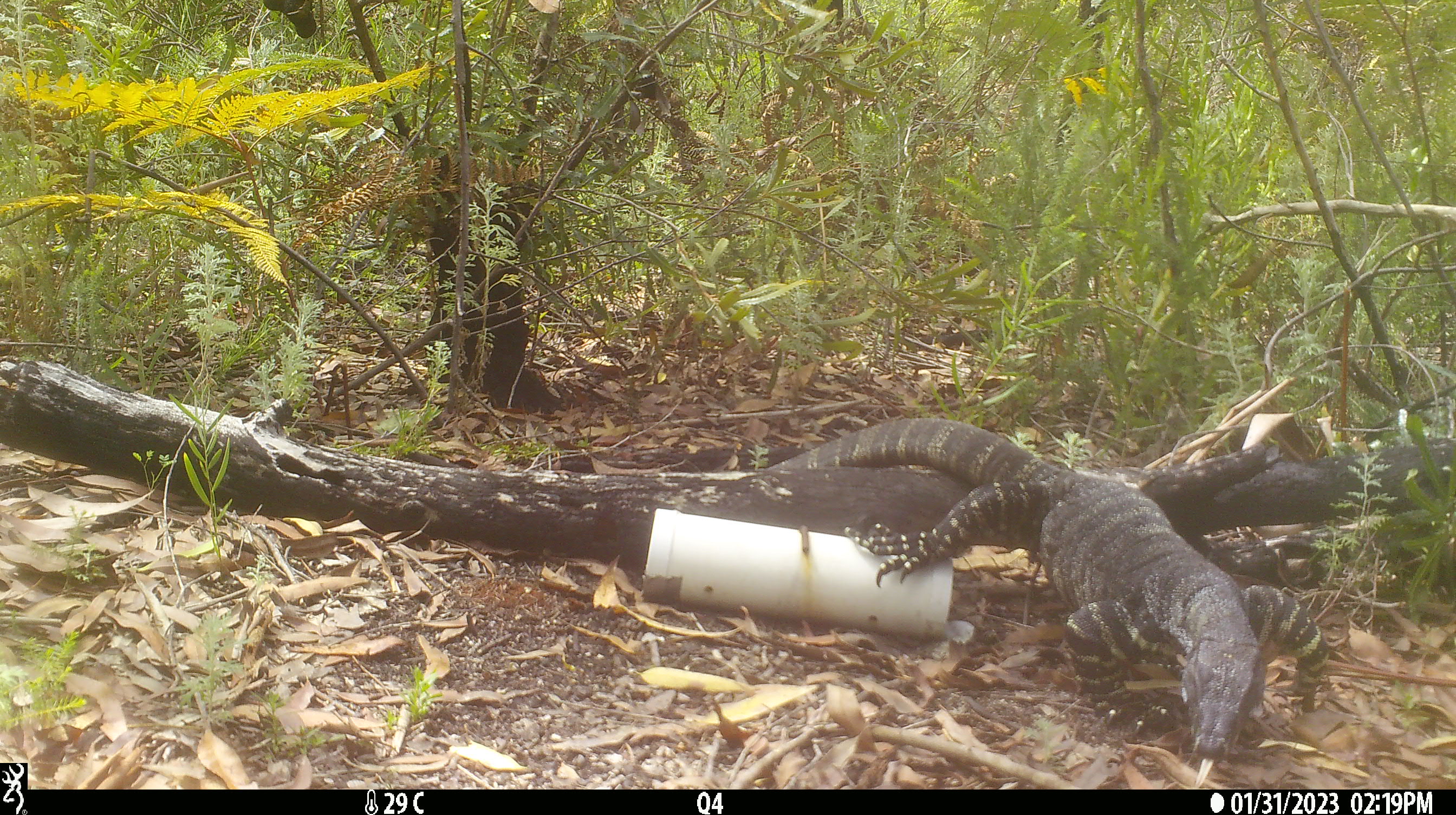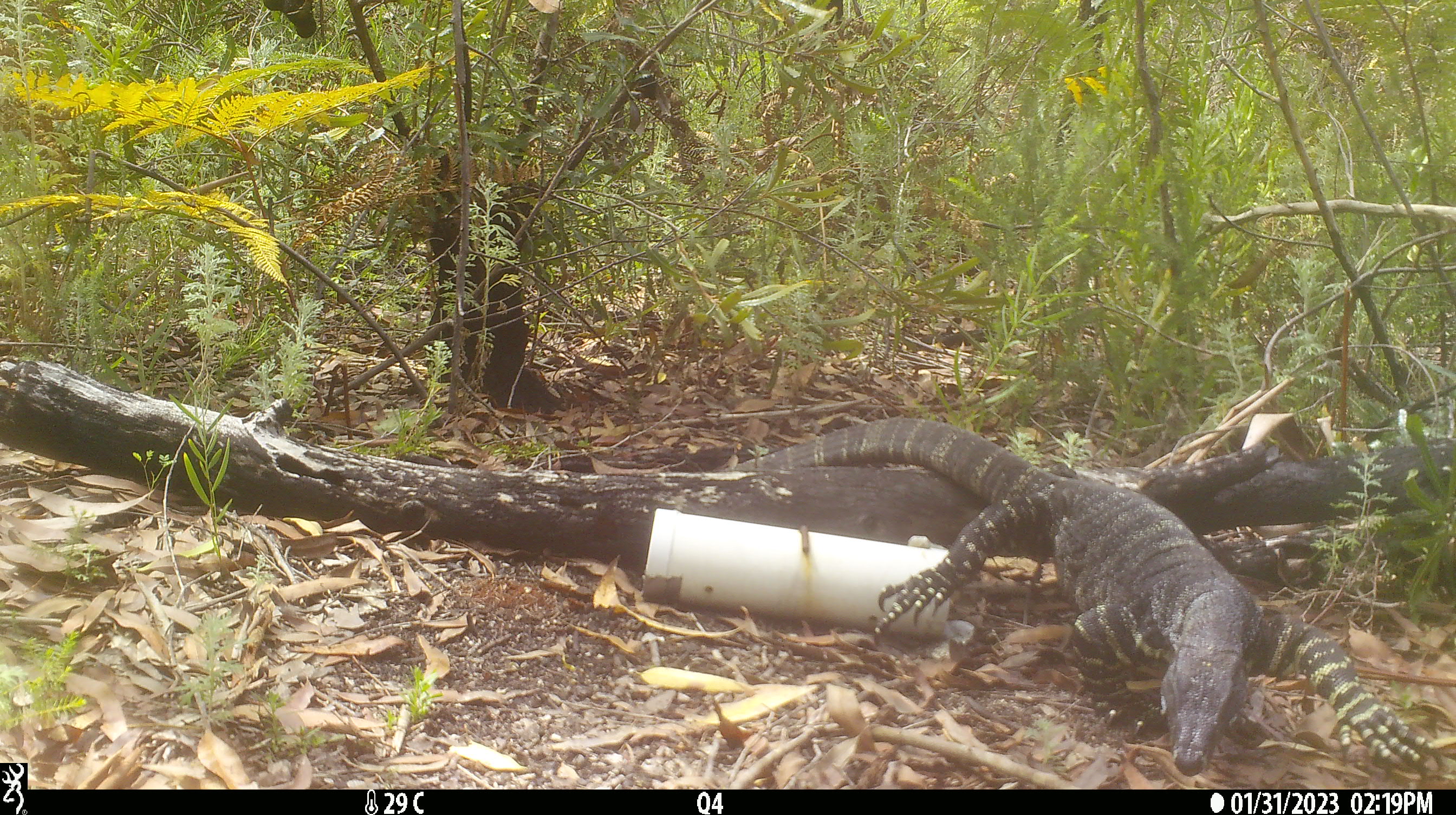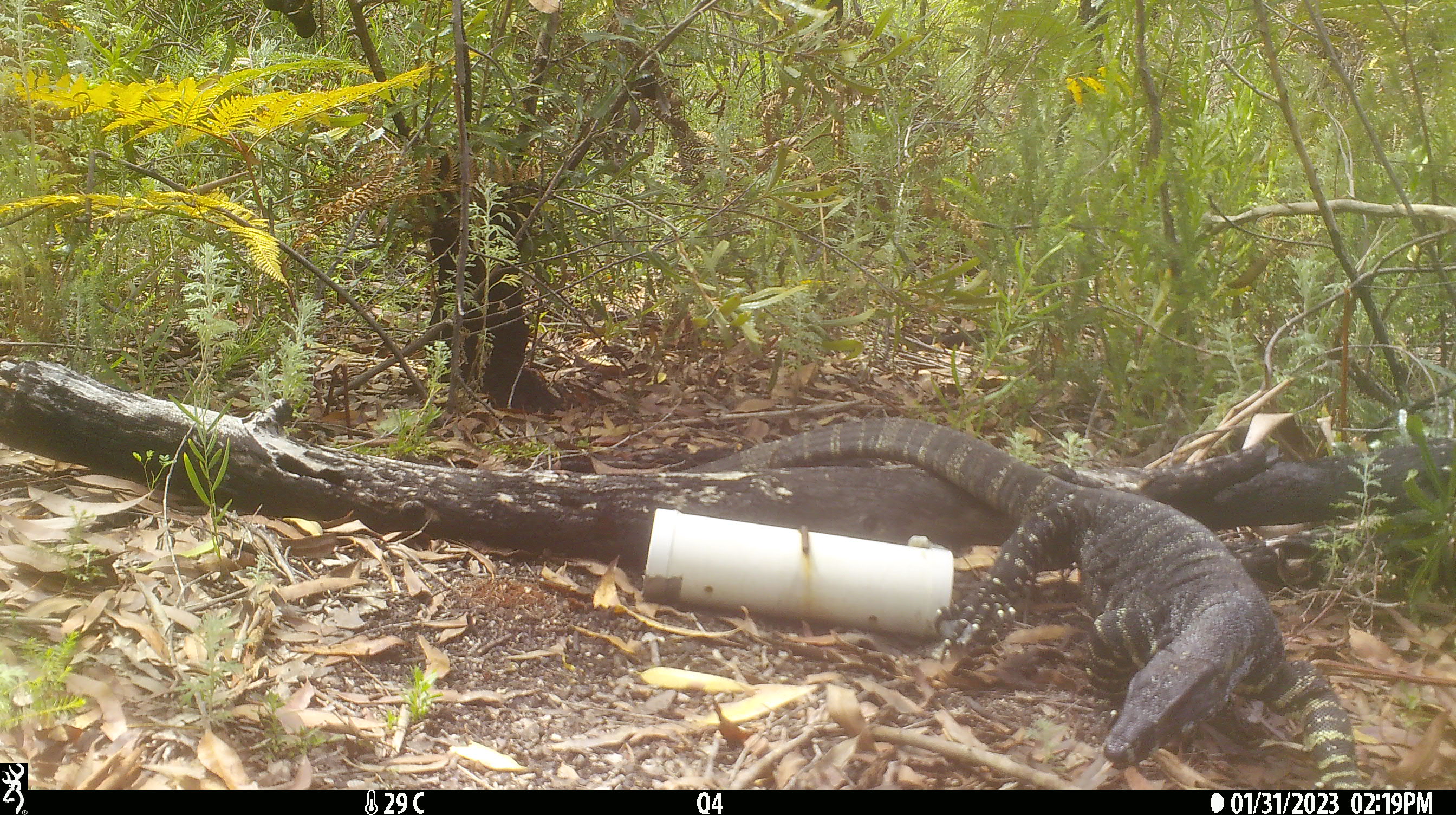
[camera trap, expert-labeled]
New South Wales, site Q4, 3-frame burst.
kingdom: Animalia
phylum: Chordata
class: Reptilia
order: Squamata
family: Varanidae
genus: Varanus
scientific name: Varanus varius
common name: lace monitor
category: goanna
Goanna (lace monitor) (Varanus varius).